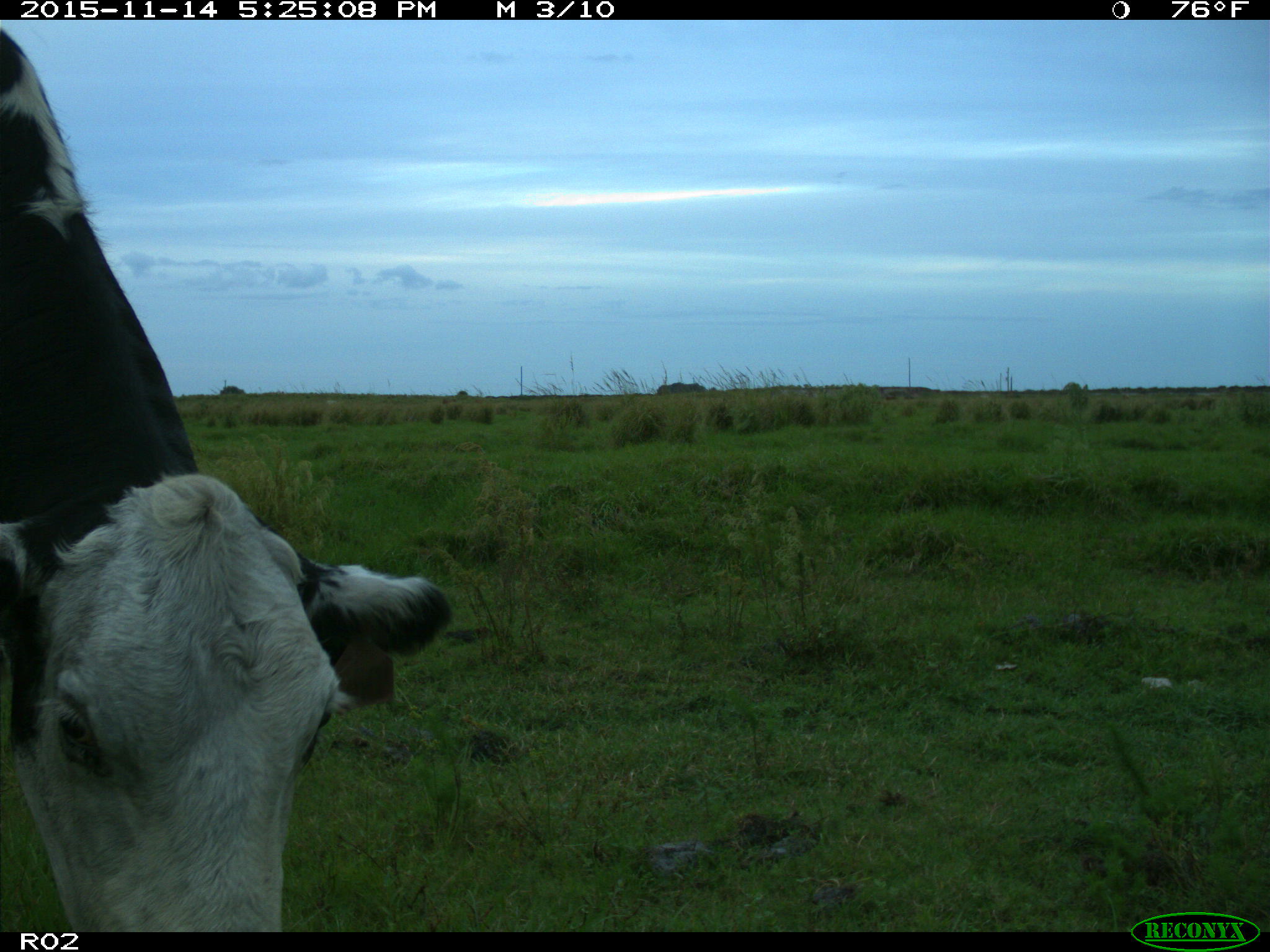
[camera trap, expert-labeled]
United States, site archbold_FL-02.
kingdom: Animalia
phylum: Chordata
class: Mammalia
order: Artiodactyla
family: Bovidae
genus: Bos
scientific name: Bos taurus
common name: domestic cow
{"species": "Bos taurus (domestic cow)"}